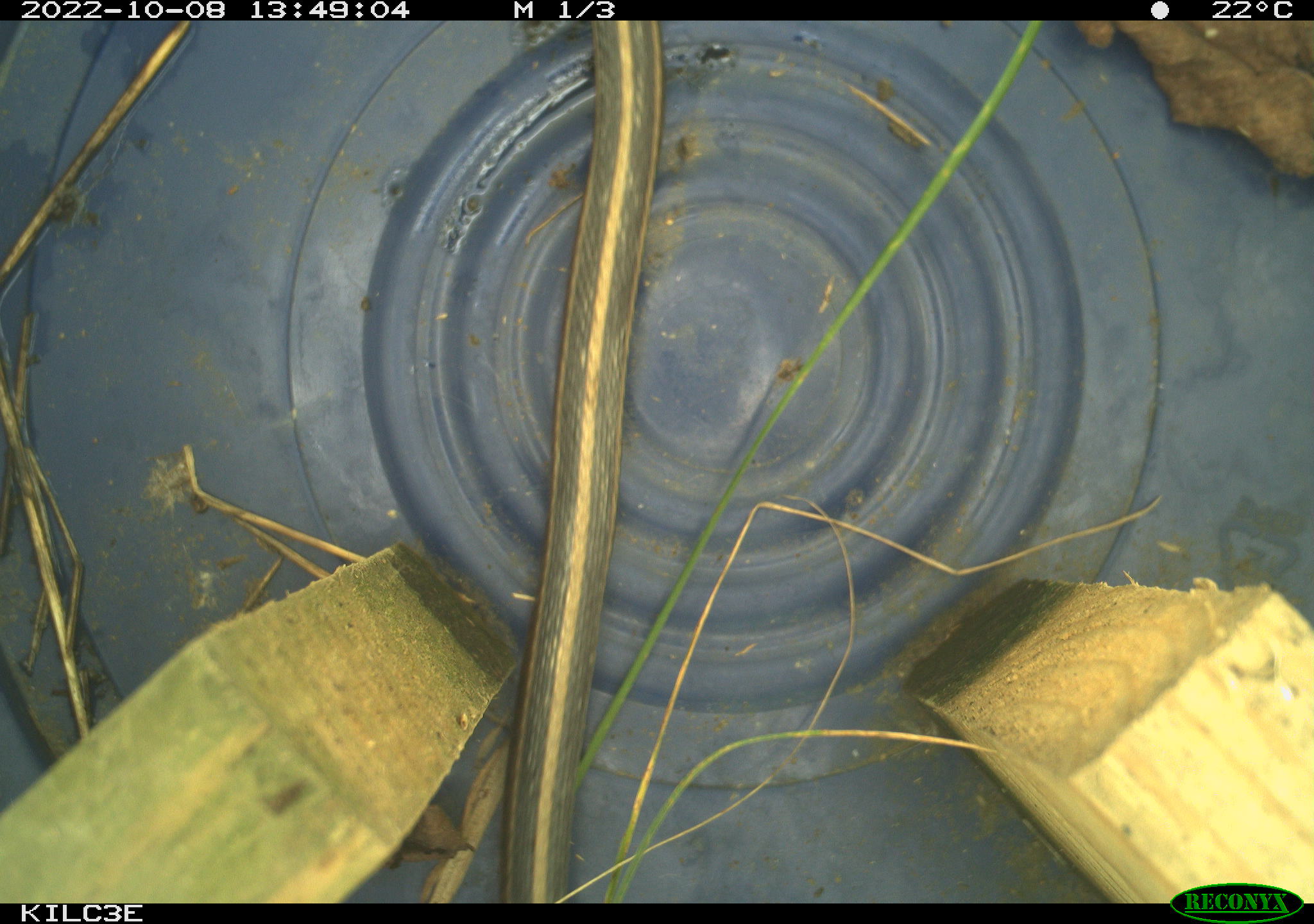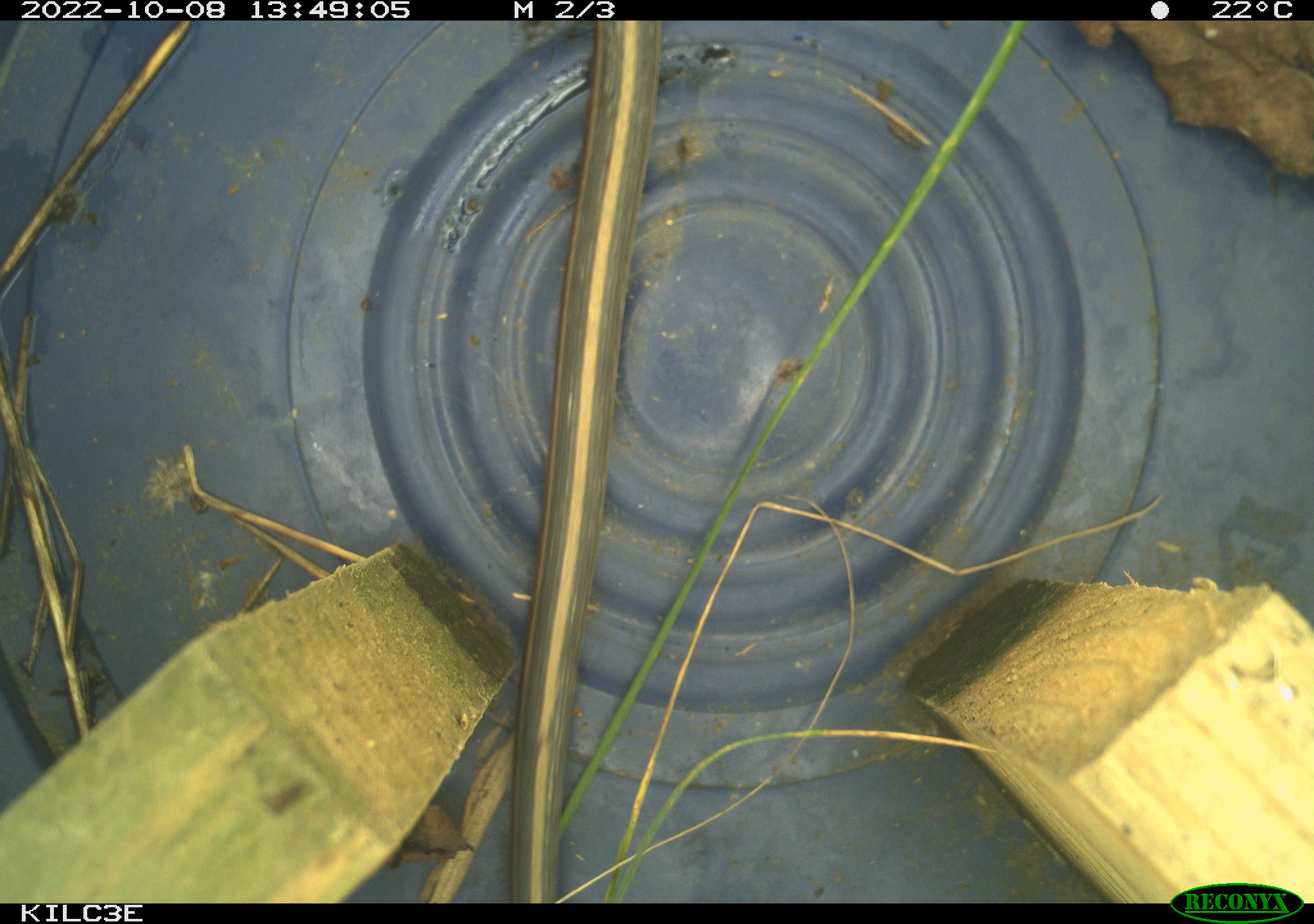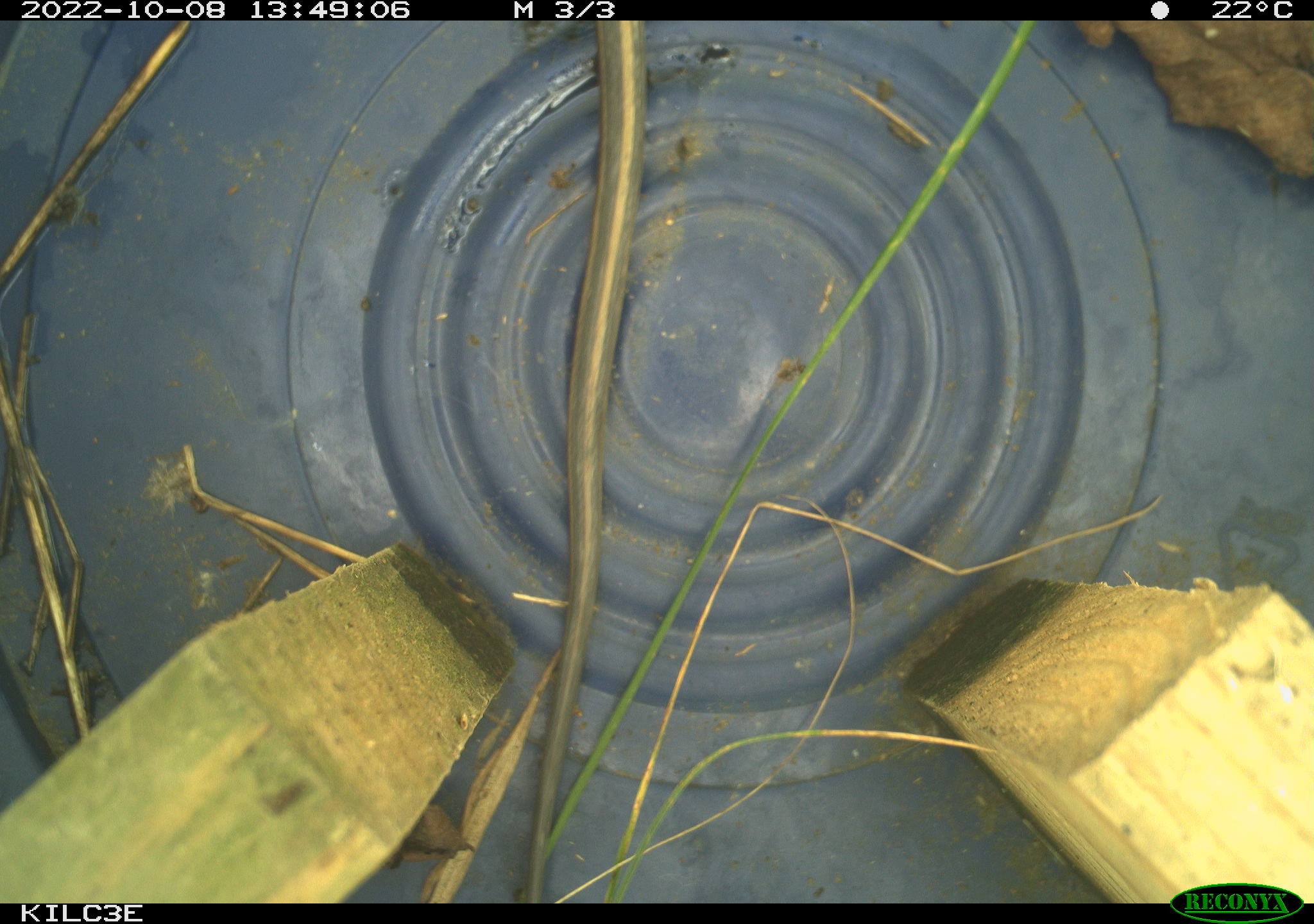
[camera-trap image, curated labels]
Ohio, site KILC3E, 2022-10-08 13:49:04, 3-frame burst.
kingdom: Animalia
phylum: Chordata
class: Reptilia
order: Squamata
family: Colubridae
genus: Thamnophis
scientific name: Thamnophis sirtalis sirtalis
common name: eastern gartersnake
Eastern gartersnake (Thamnophis sirtalis sirtalis).